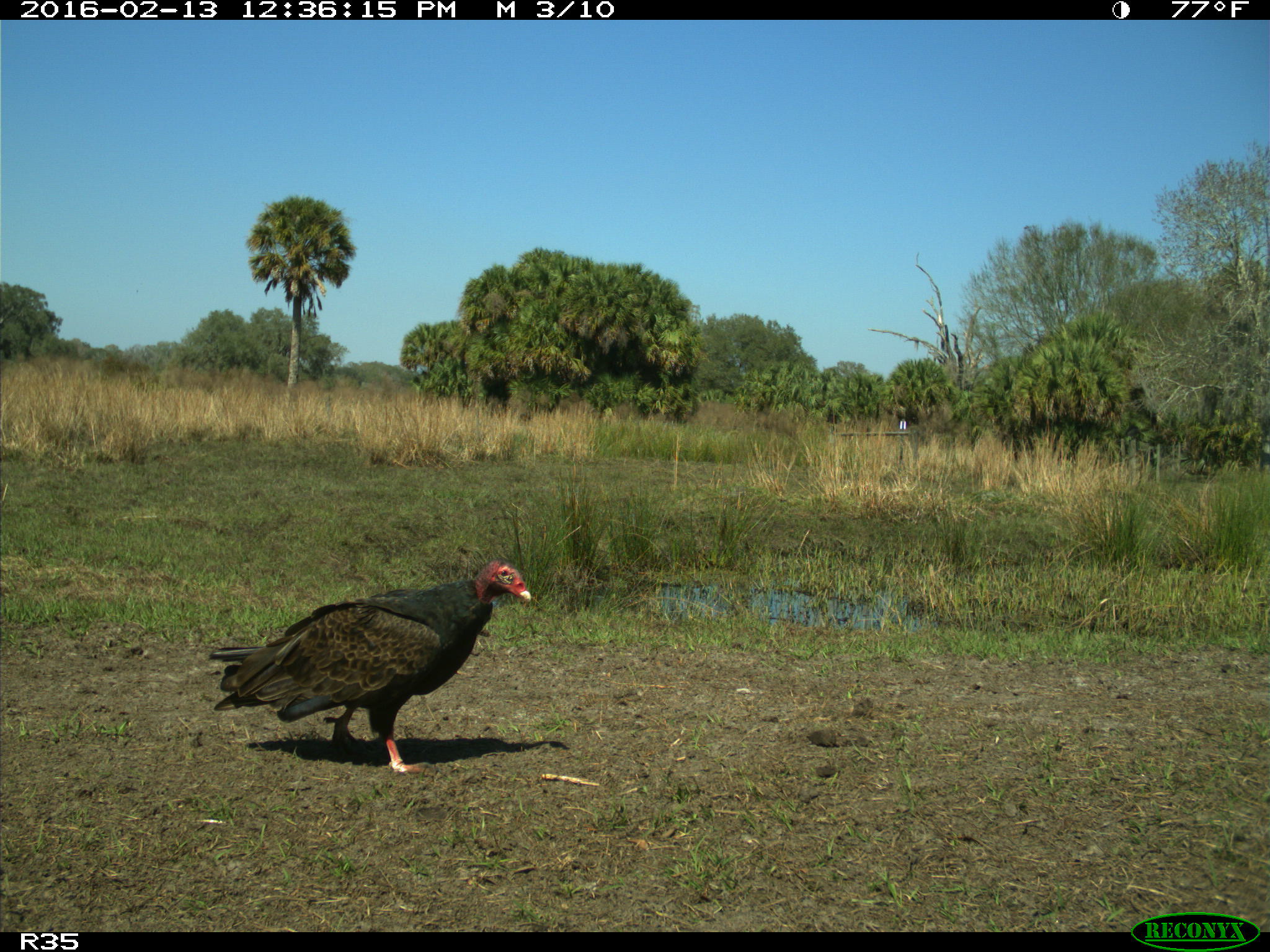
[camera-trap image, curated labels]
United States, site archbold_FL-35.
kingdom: Animalia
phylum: Chordata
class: Aves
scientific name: Aves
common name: birds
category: unidentified bird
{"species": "unidentified bird (birds) (Aves)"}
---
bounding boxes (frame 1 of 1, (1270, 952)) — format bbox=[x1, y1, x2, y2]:
animal: bbox=[208, 561, 531, 773]